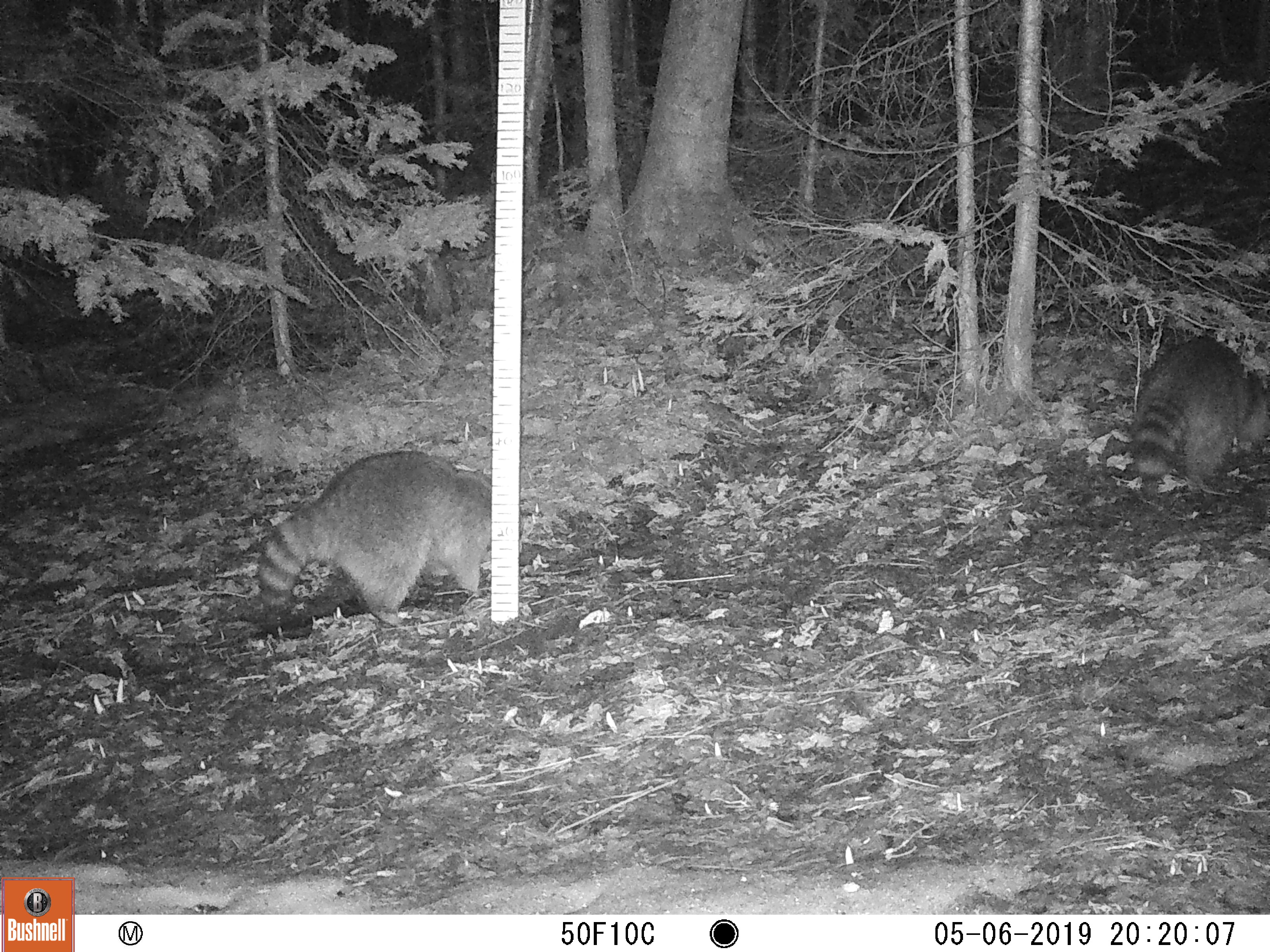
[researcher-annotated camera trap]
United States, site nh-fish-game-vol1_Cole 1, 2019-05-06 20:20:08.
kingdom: Animalia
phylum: Chordata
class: Mammalia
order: Carnivora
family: Procyonidae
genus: Procyon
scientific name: Procyon lotor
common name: raccoon